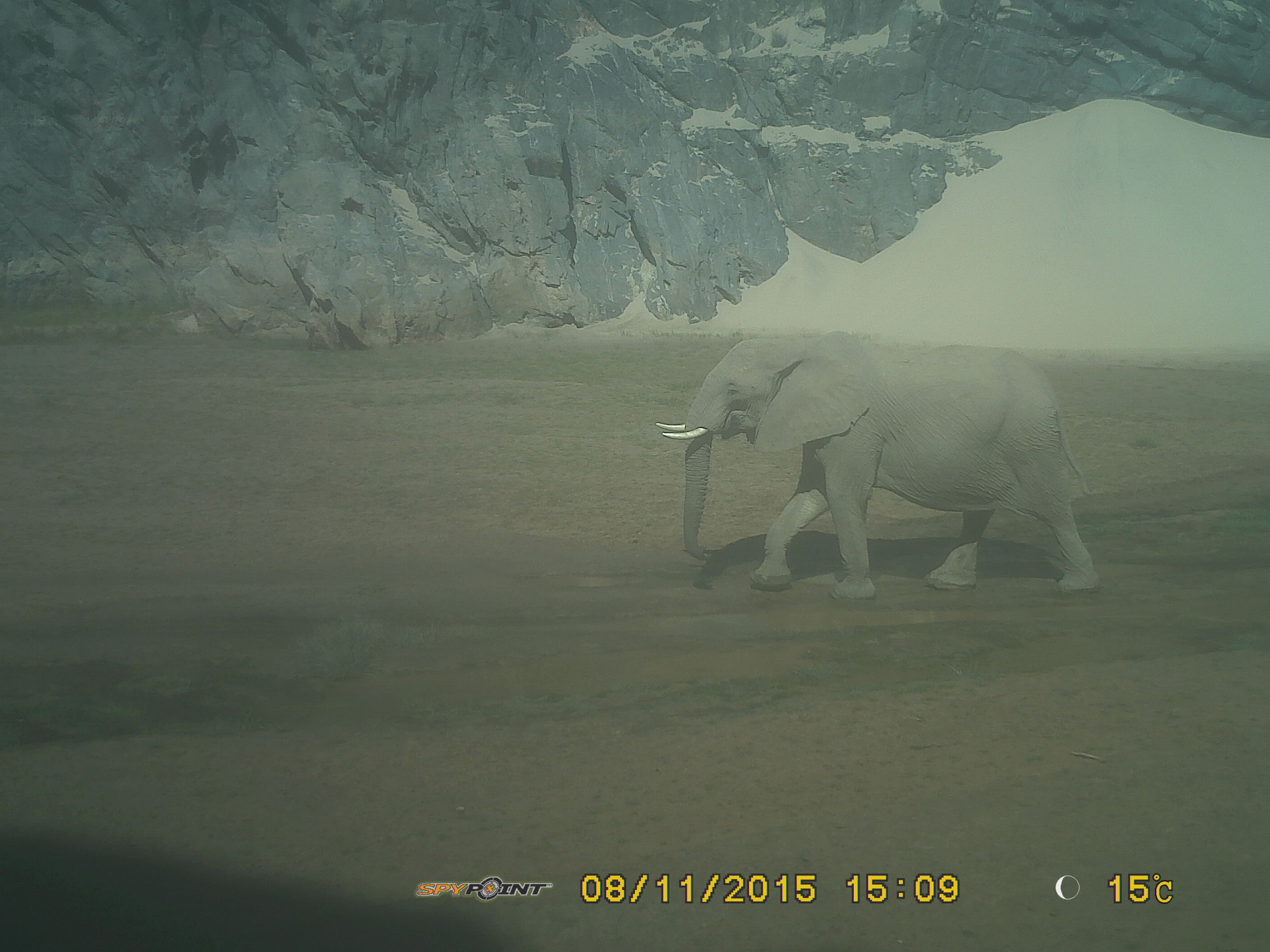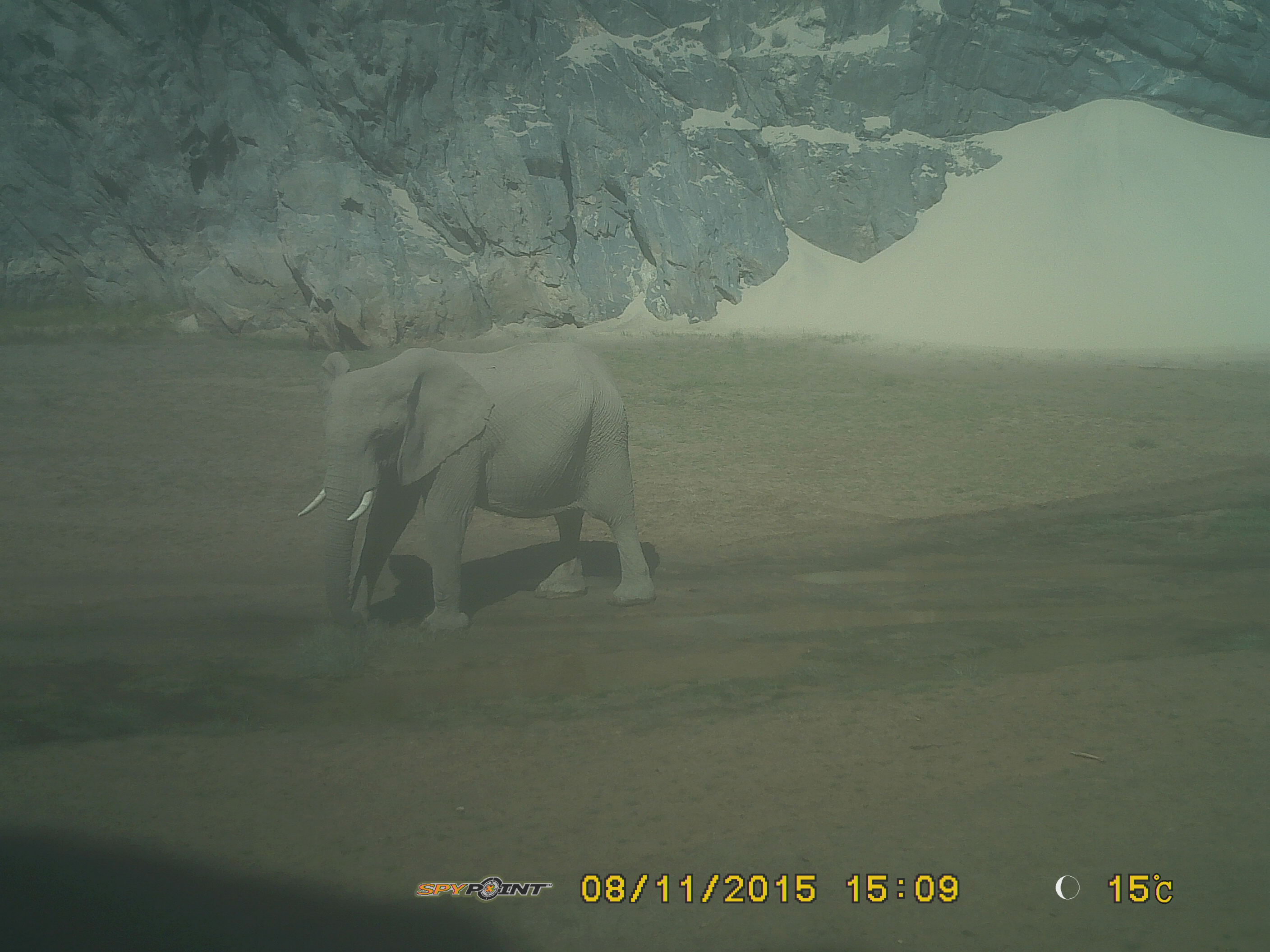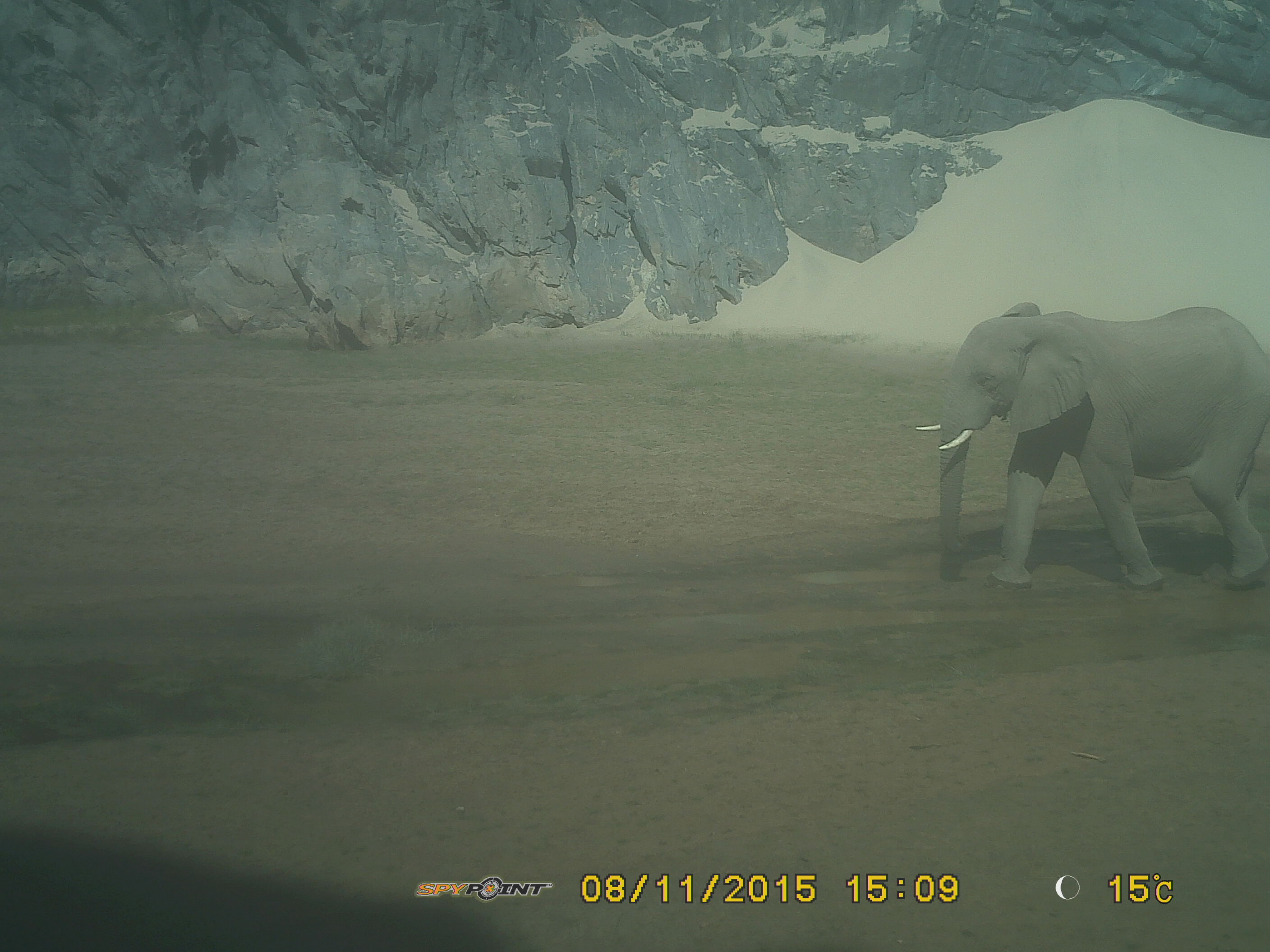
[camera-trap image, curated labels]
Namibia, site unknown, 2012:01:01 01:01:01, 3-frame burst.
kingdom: Animalia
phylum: Chordata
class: Mammalia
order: Proboscidea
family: Elephantidae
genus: Loxodonta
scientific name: Loxodonta africana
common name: african elephant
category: loxodanta africana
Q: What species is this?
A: Loxodanta africana (african elephant) (Loxodonta africana).